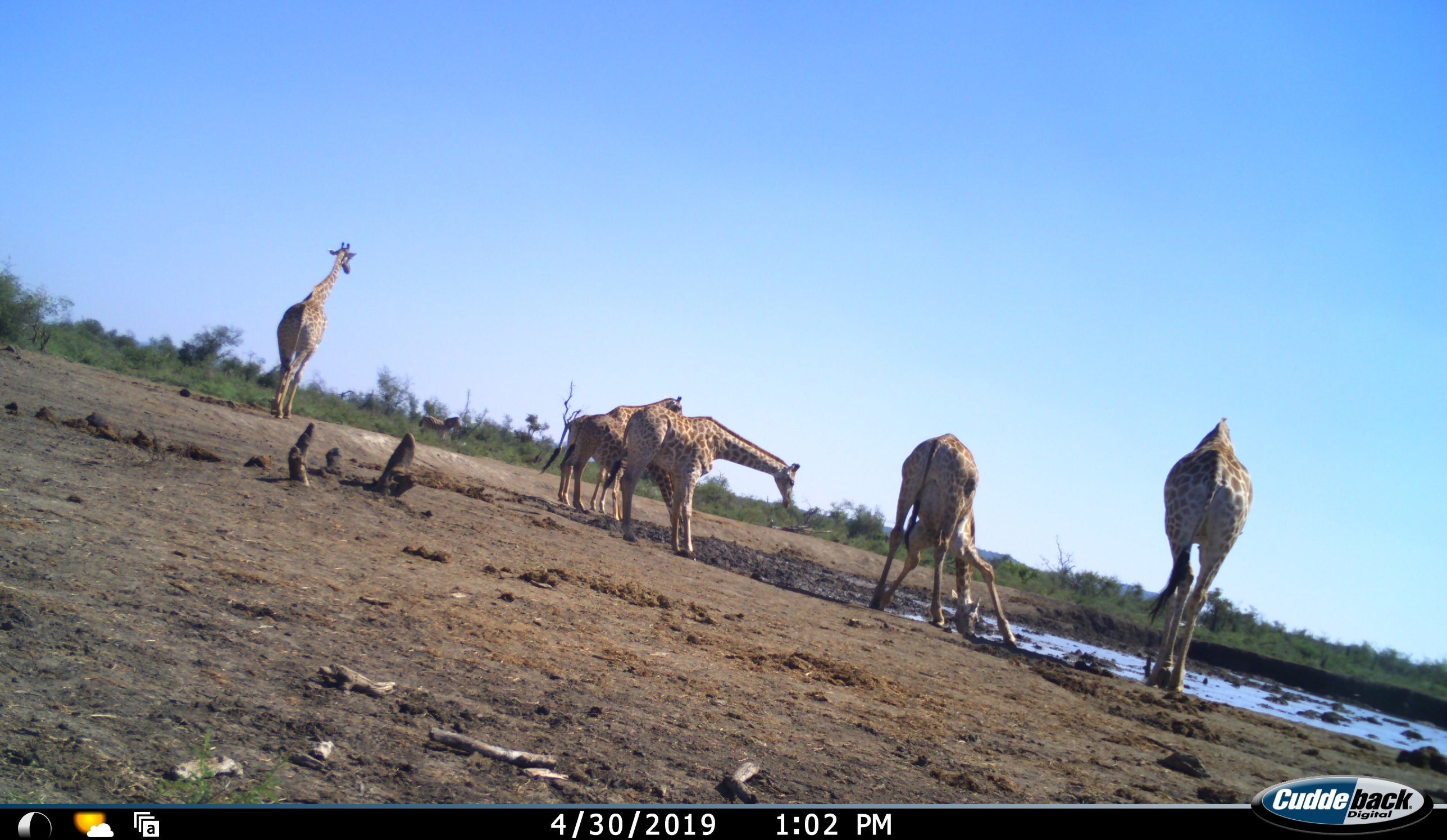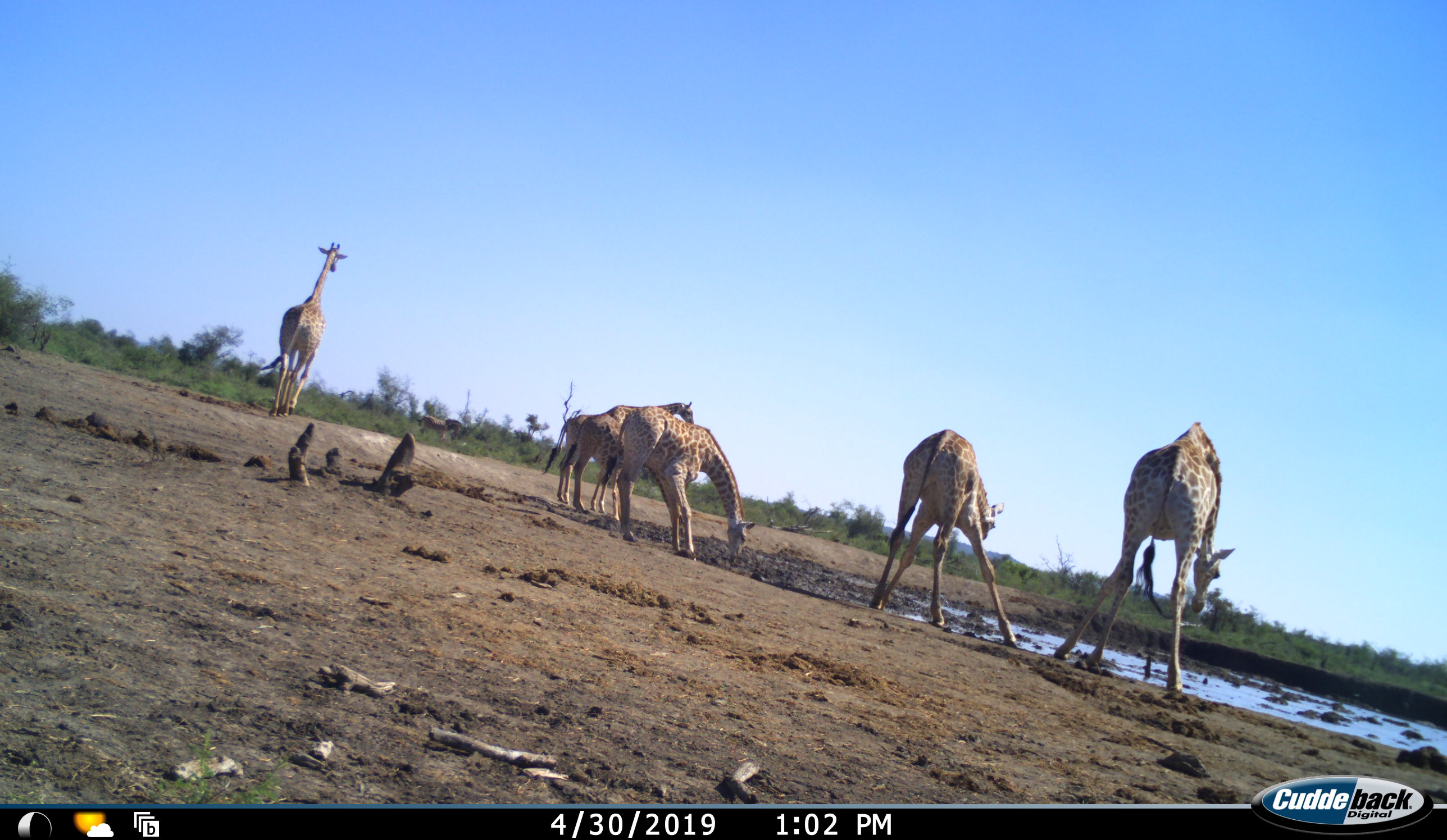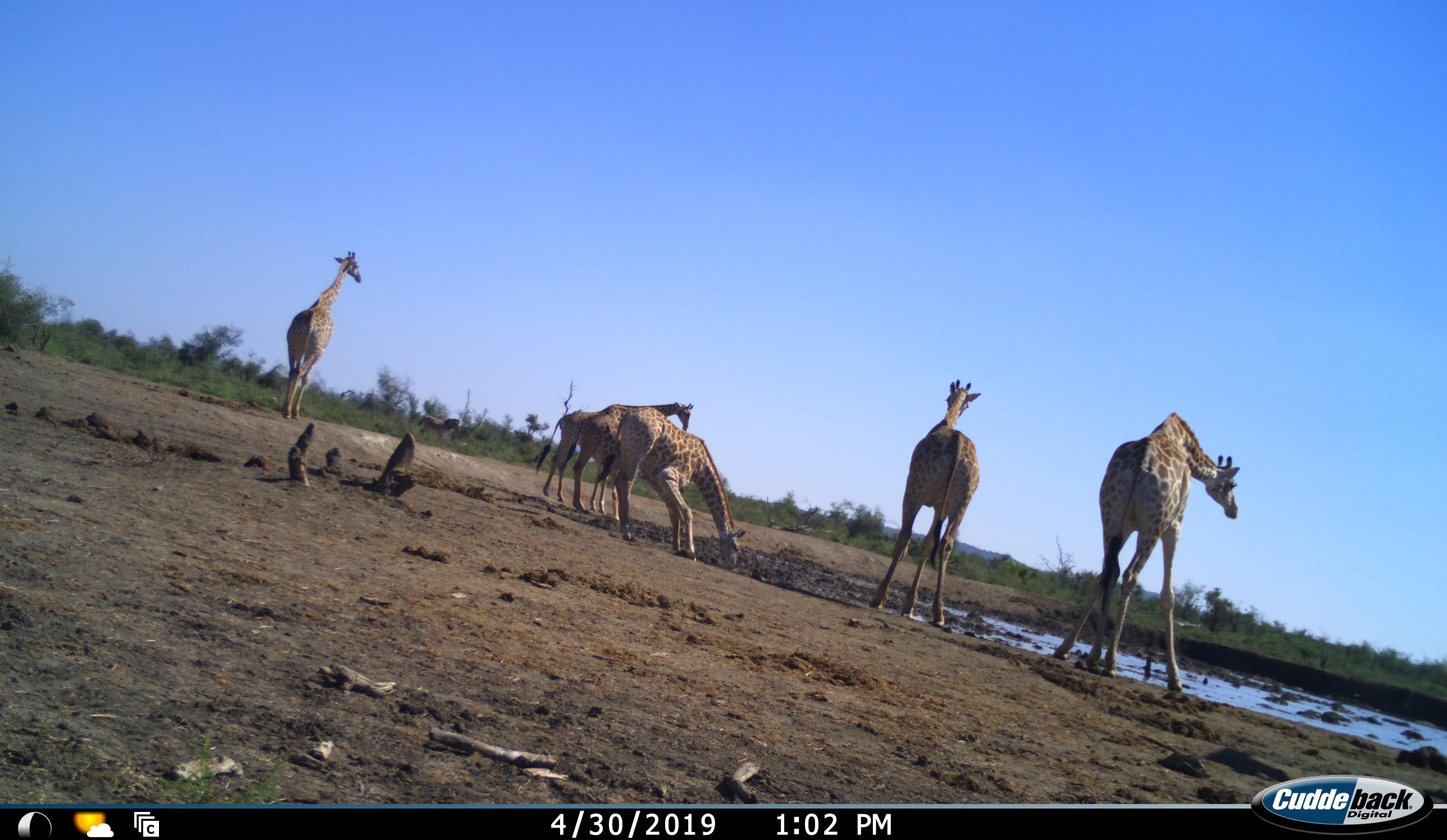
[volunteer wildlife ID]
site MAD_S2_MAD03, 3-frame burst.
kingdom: Animalia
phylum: Chordata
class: Mammalia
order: Artiodactyla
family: Giraffidae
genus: Giraffa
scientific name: Giraffa camelopardalis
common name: giraffe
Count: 6.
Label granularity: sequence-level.